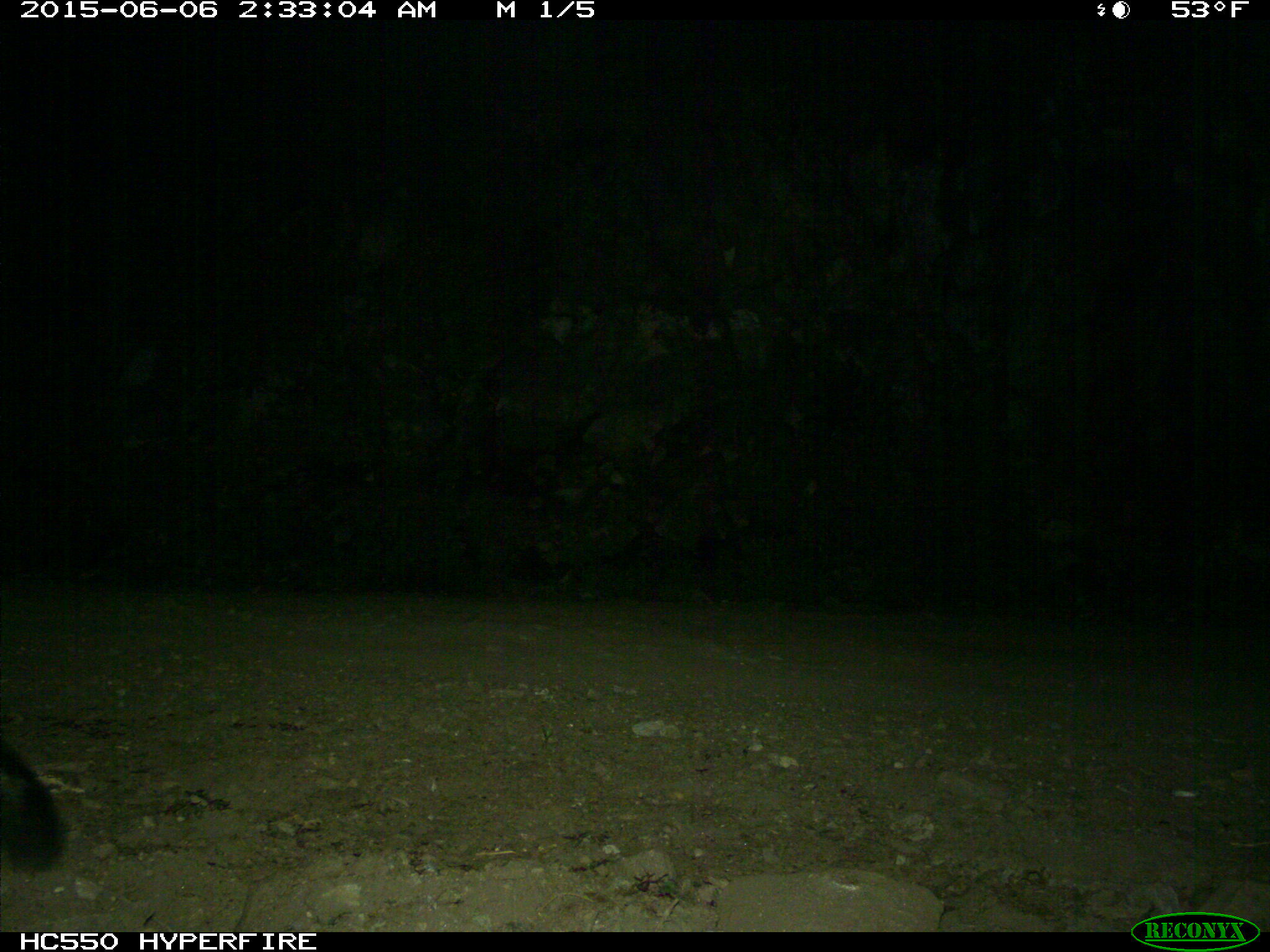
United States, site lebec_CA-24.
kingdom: Animalia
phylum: Chordata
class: Mammalia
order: Carnivora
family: Mephitidae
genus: Mephitis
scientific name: Mephitis mephitis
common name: striped skunk